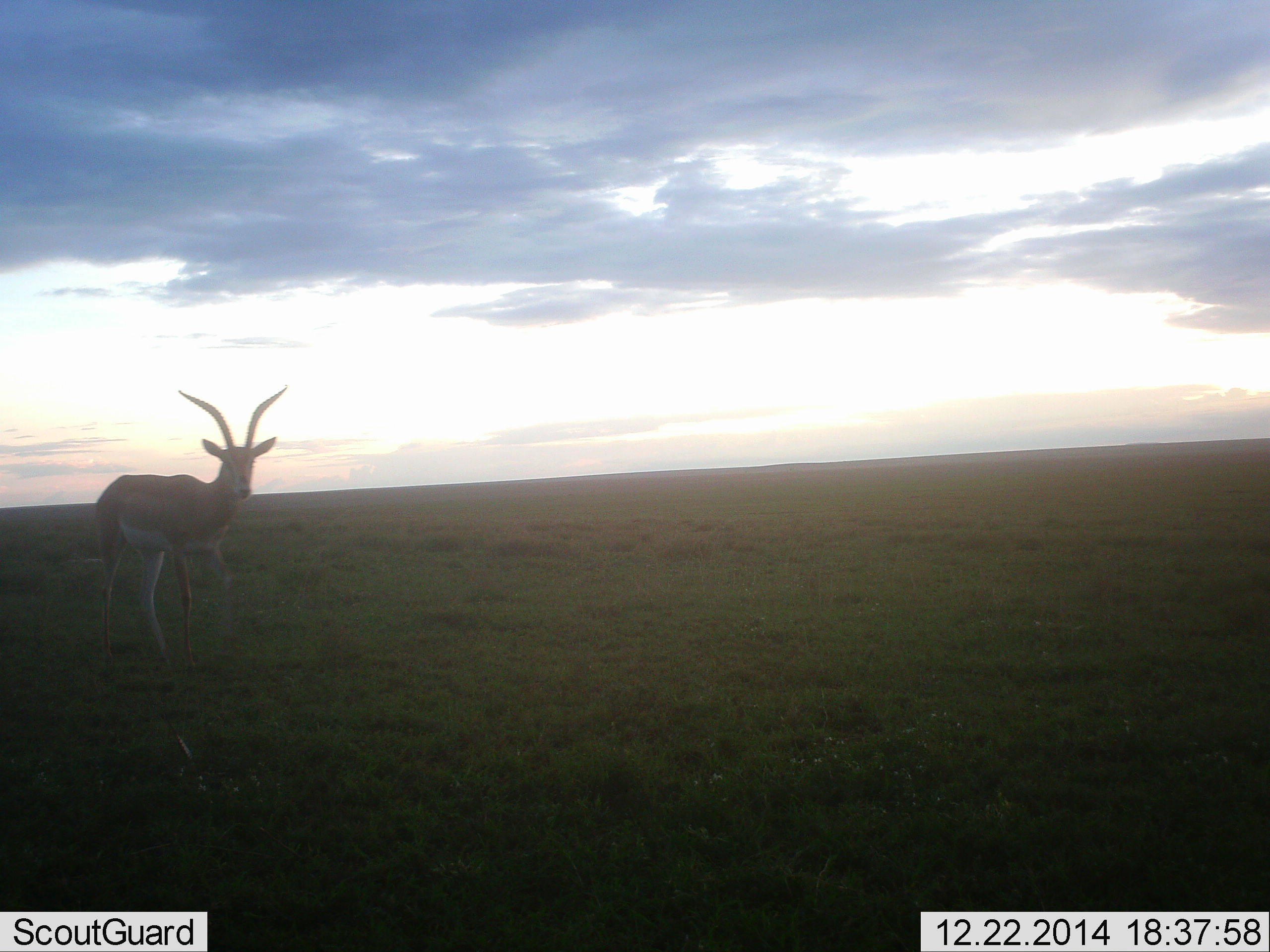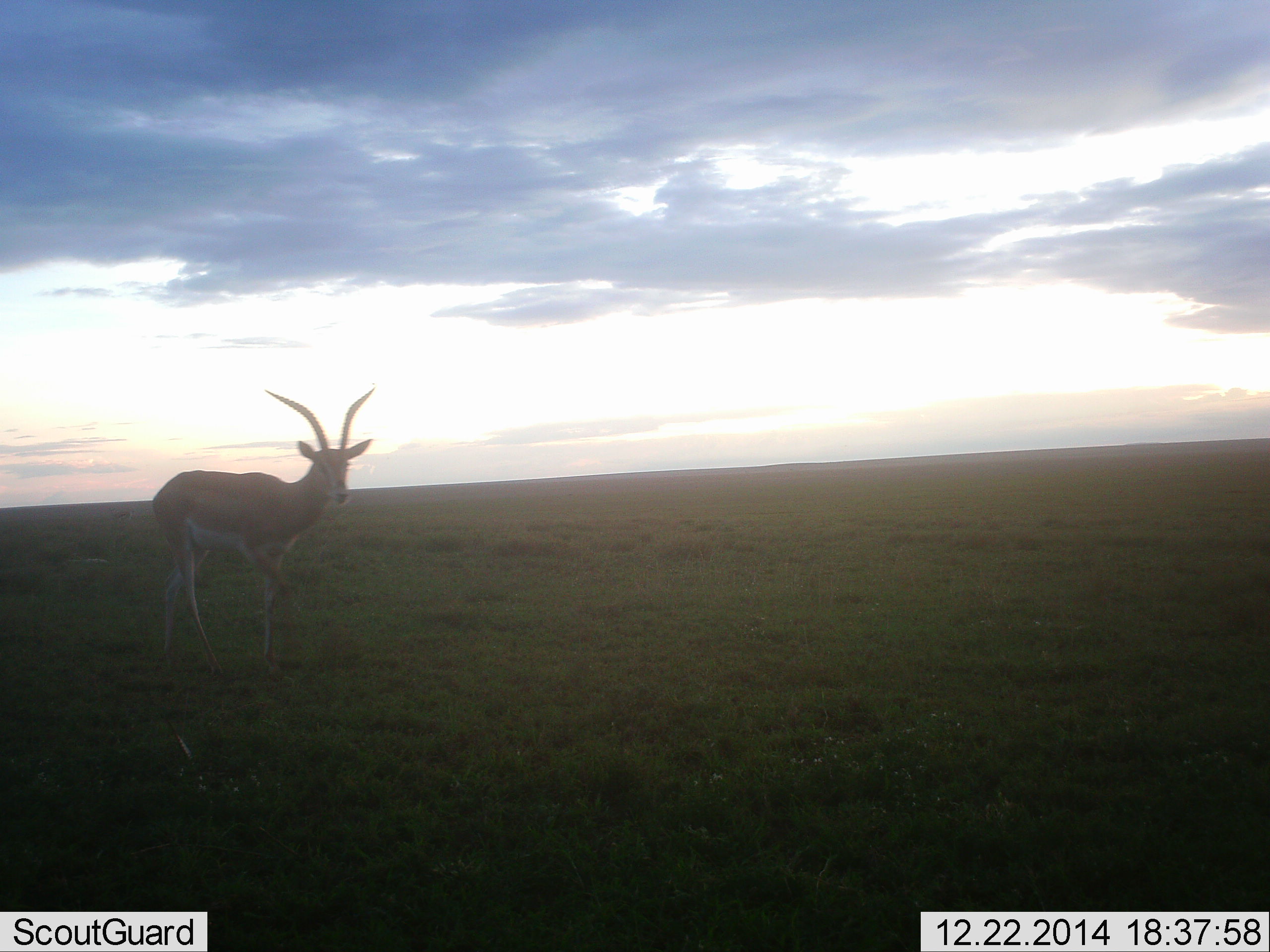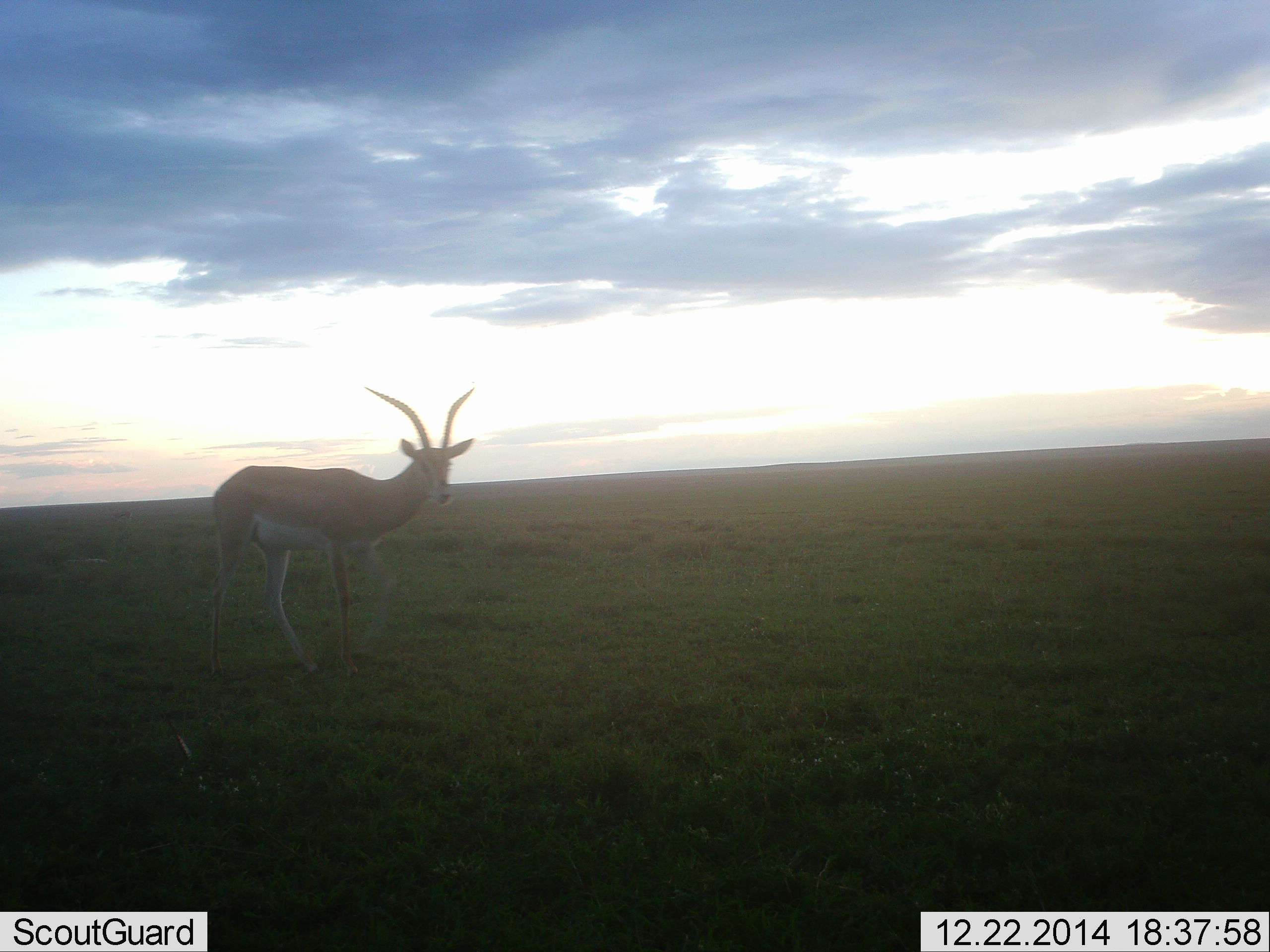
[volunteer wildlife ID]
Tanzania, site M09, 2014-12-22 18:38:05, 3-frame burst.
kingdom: Animalia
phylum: Chordata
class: Mammalia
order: Artiodactyla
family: Bovidae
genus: Nanger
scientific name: Nanger granti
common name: grant's gazelle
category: gazellegrants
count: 1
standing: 10%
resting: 0%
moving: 90%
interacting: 0%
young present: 0%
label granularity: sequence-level